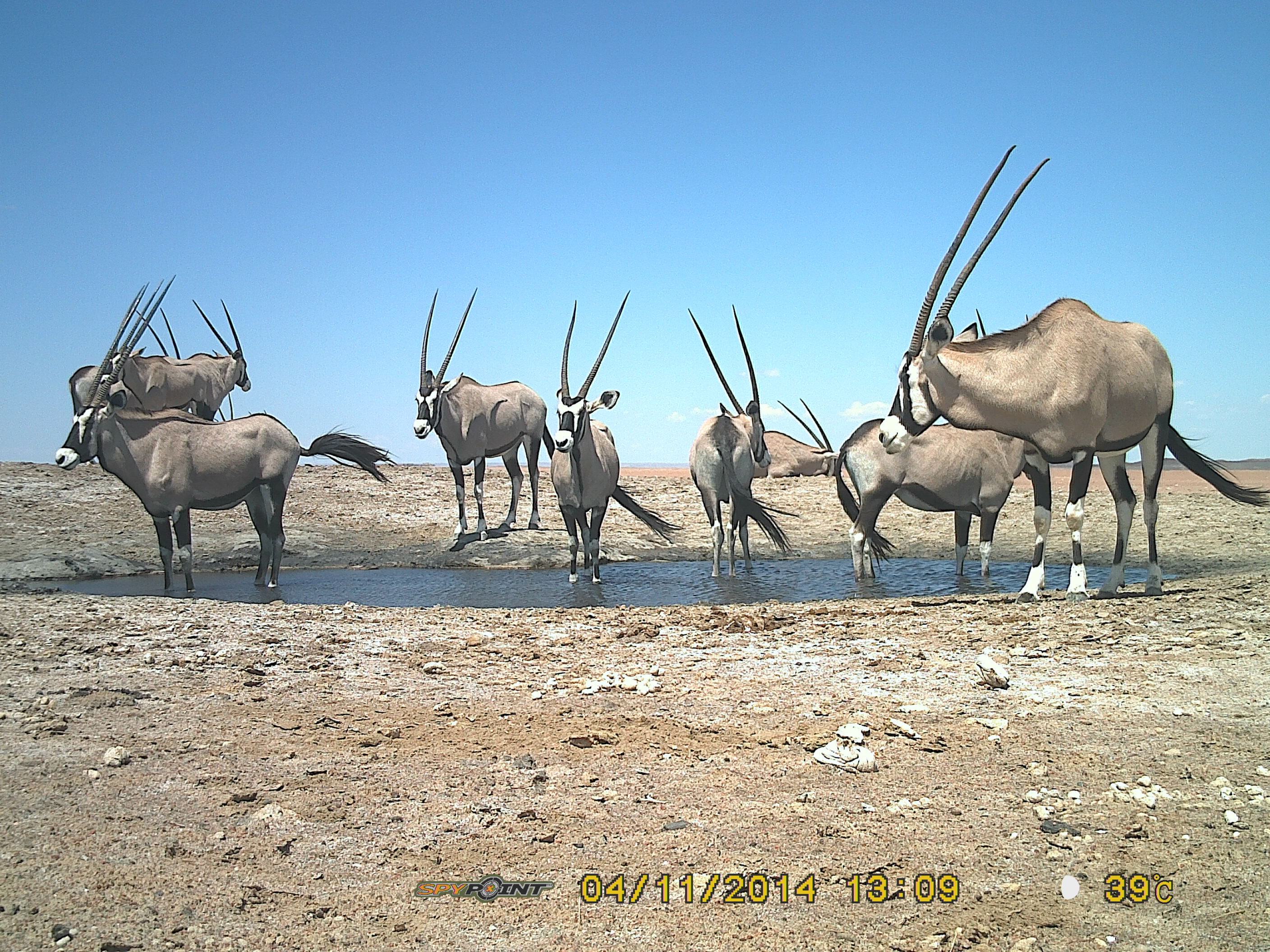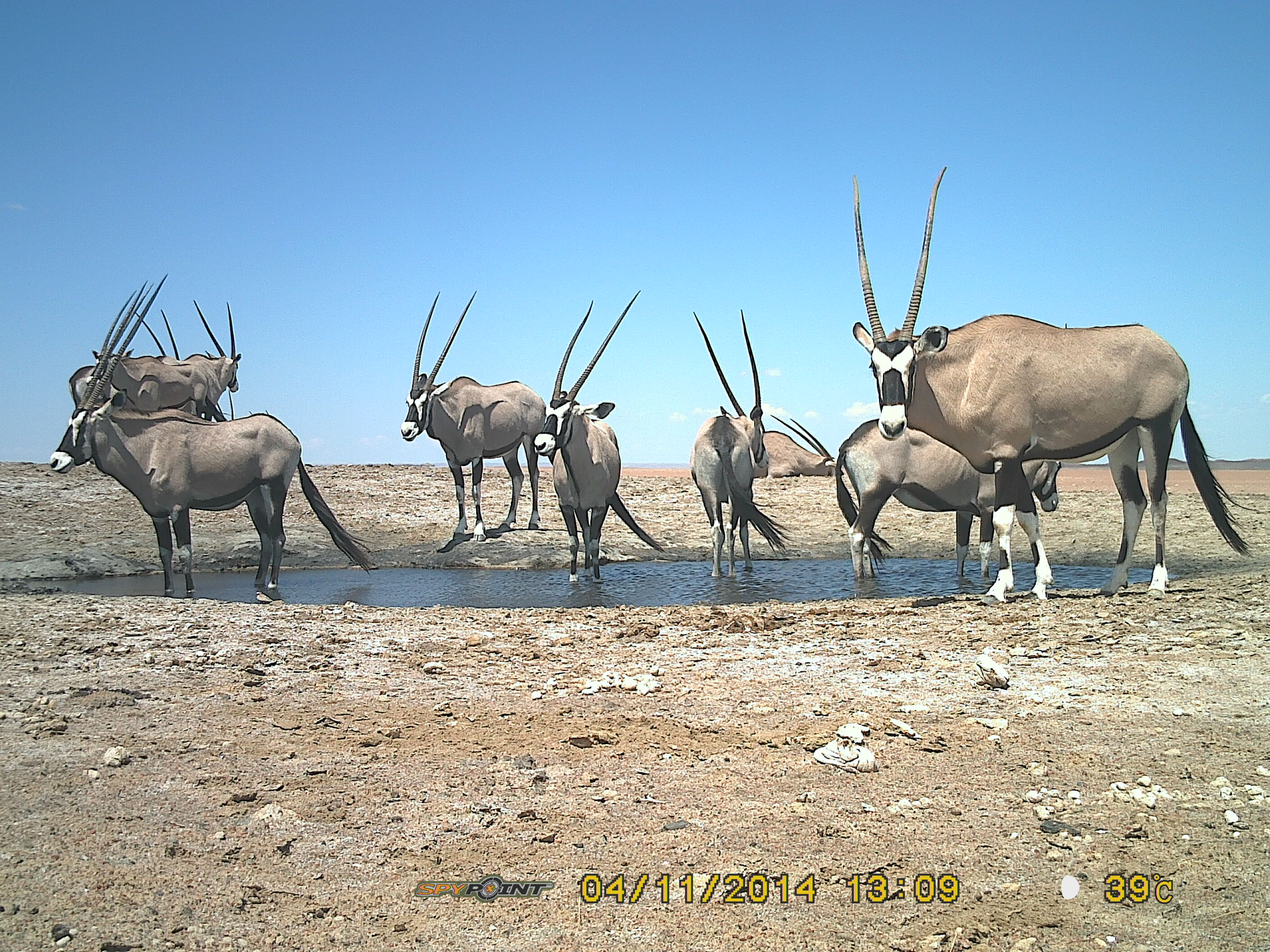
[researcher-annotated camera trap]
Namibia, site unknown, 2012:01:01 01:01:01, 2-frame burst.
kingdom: Animalia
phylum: Chordata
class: Mammalia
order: Artiodactyla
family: Bovidae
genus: Oryx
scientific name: Oryx gazella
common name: gemsbok